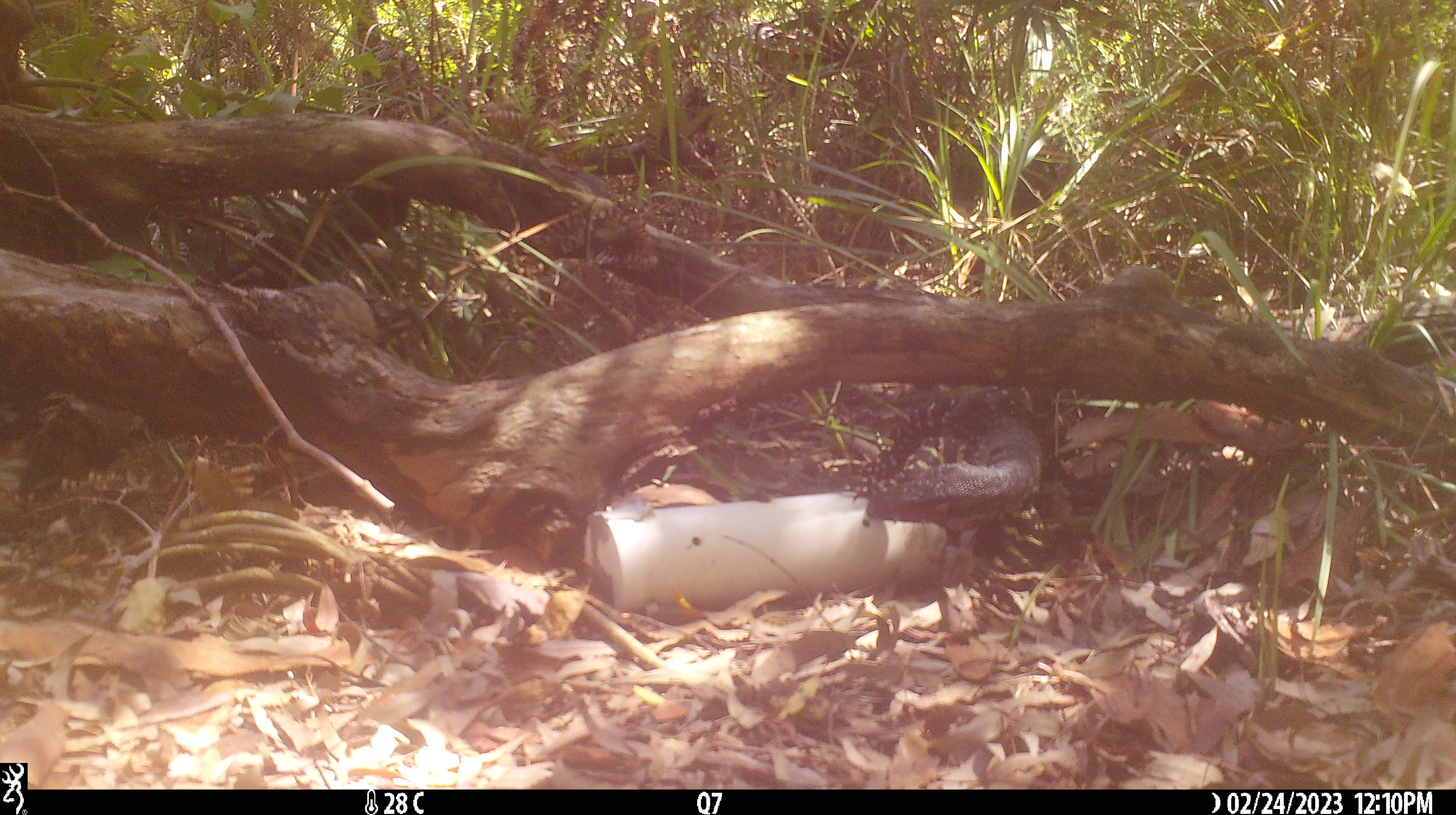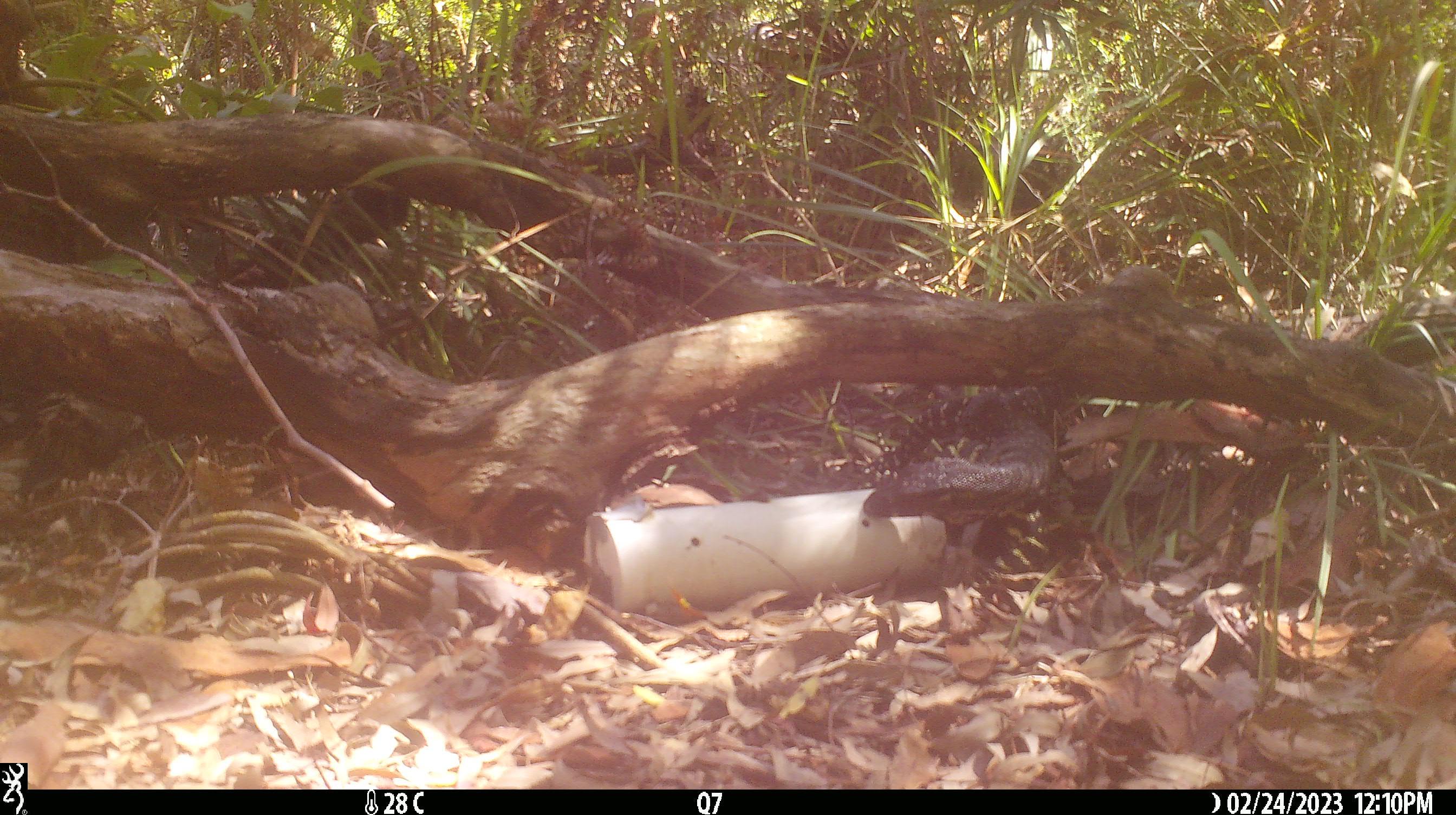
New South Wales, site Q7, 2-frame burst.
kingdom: Animalia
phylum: Chordata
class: Reptilia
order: Squamata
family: Varanidae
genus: Varanus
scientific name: Varanus varius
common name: lace monitor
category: goanna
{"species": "goanna (lace monitor) (Varanus varius)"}